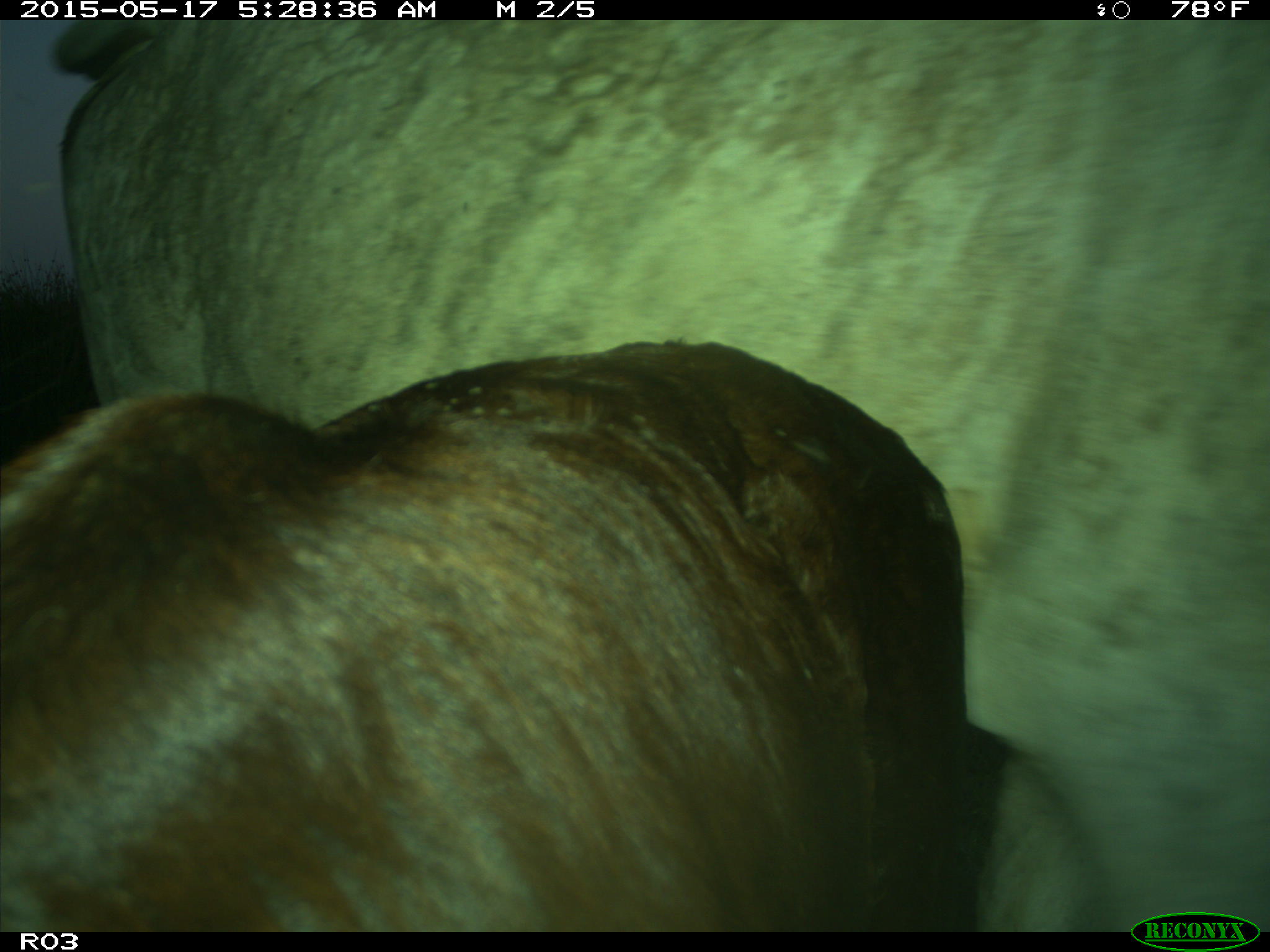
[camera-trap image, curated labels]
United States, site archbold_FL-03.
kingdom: Animalia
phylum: Chordata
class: Mammalia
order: Artiodactyla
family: Bovidae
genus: Bos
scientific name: Bos taurus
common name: domestic cow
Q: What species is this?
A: Bos taurus (domestic cow).